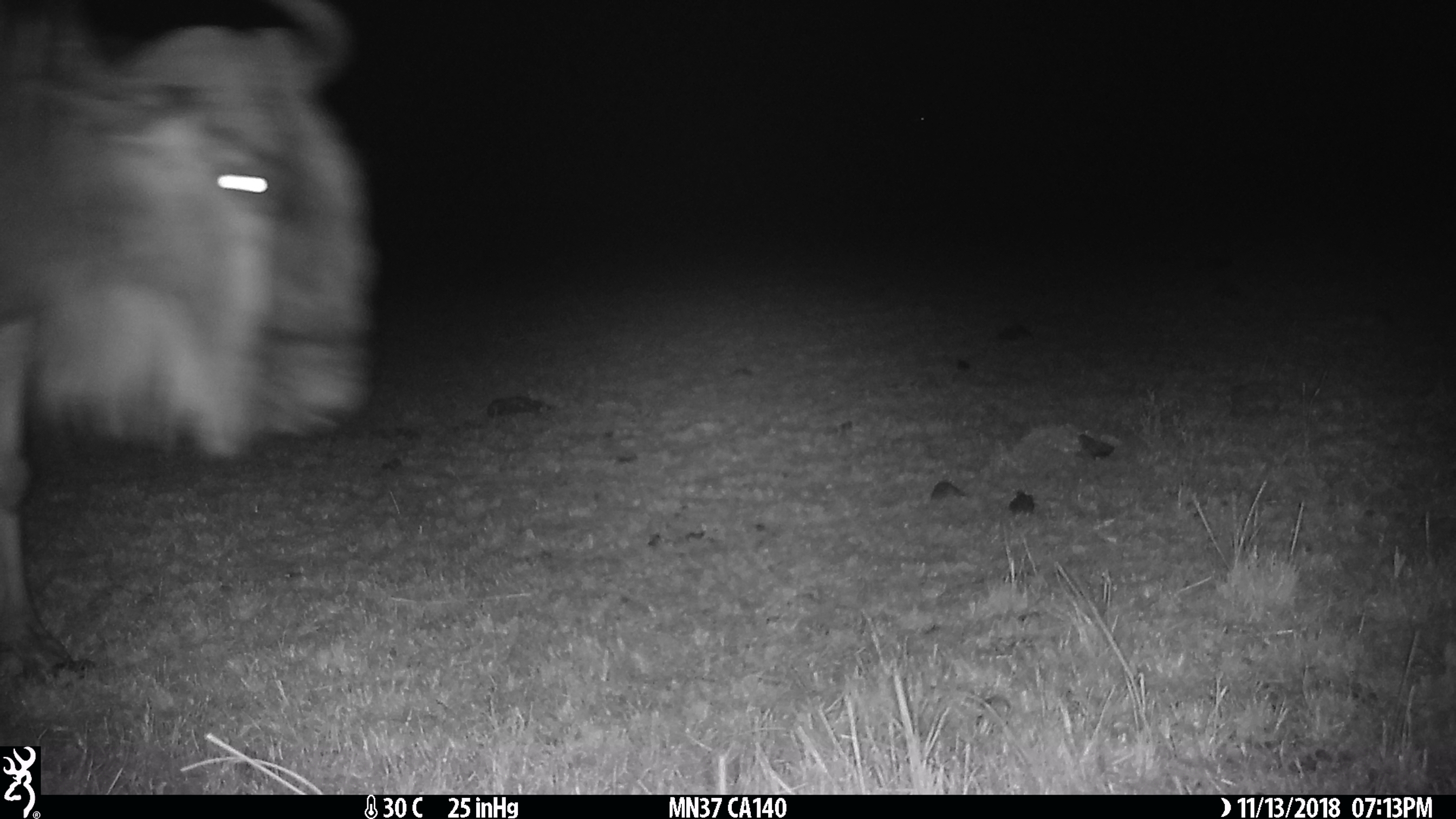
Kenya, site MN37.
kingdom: Animalia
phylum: Chordata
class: Mammalia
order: Artiodactyla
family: Bovidae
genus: Connochaetes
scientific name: Connochaetes taurinus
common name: blue wildebeest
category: wildebeest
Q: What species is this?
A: Wildebeest (blue wildebeest) (Connochaetes taurinus).